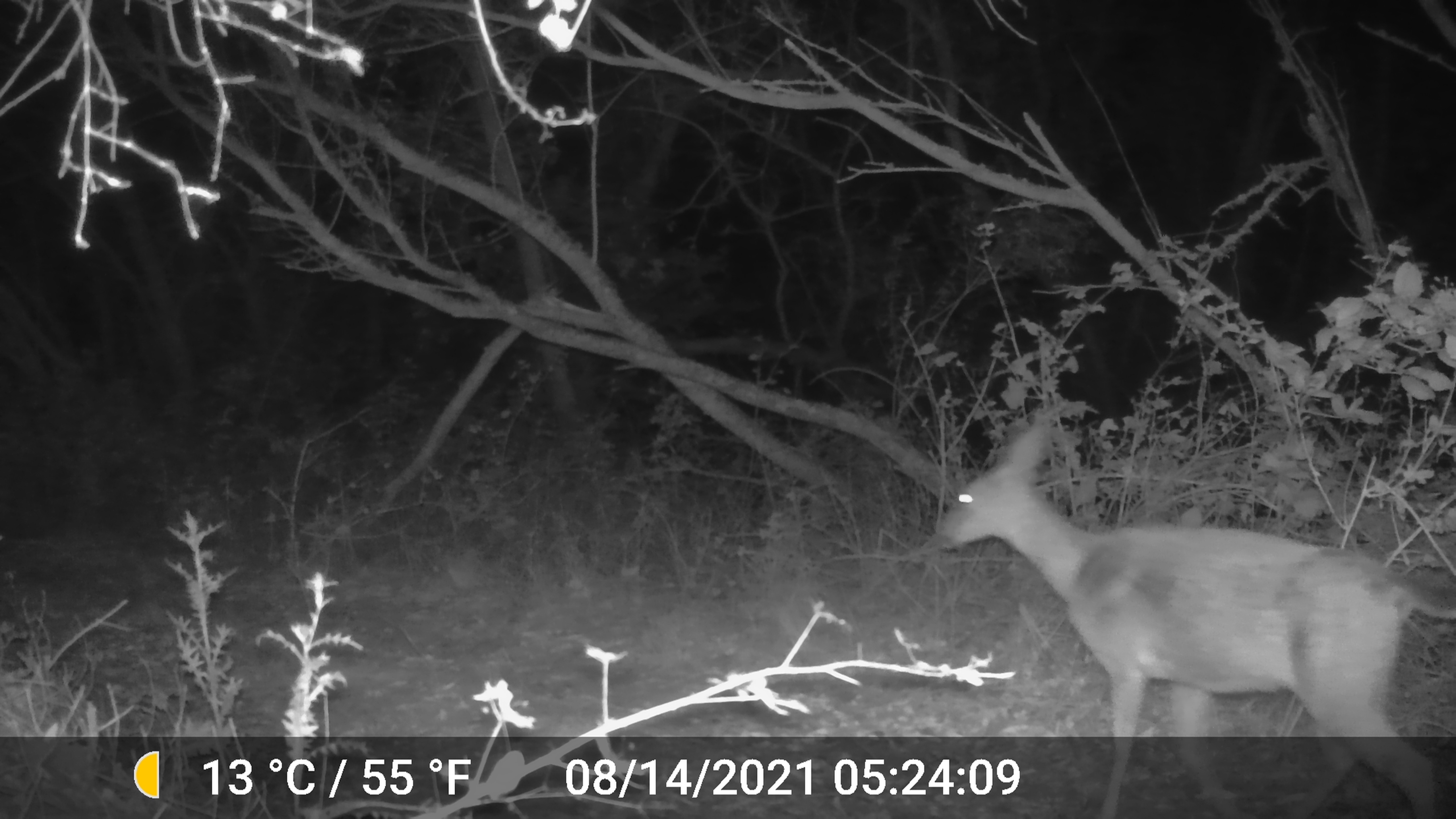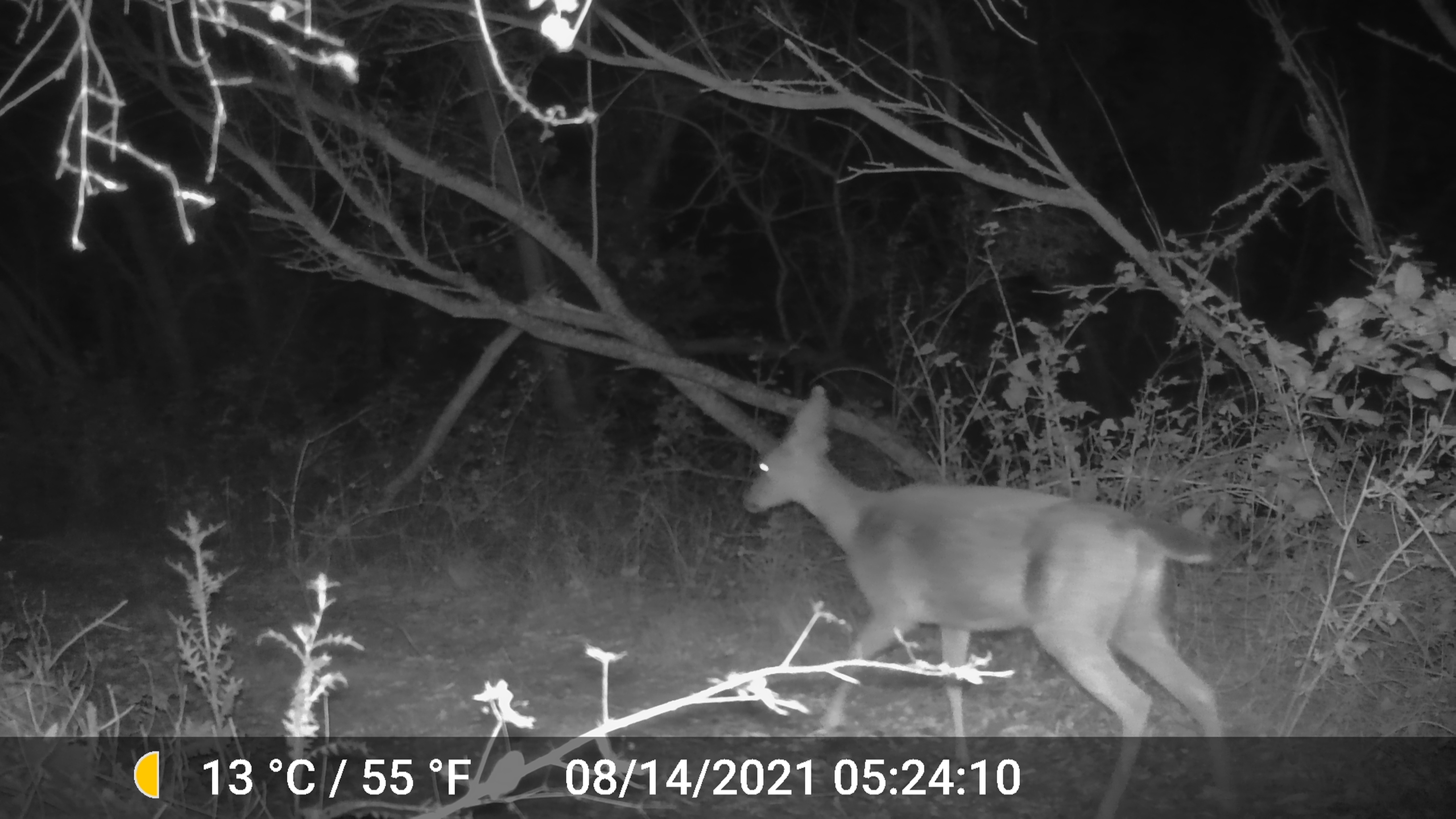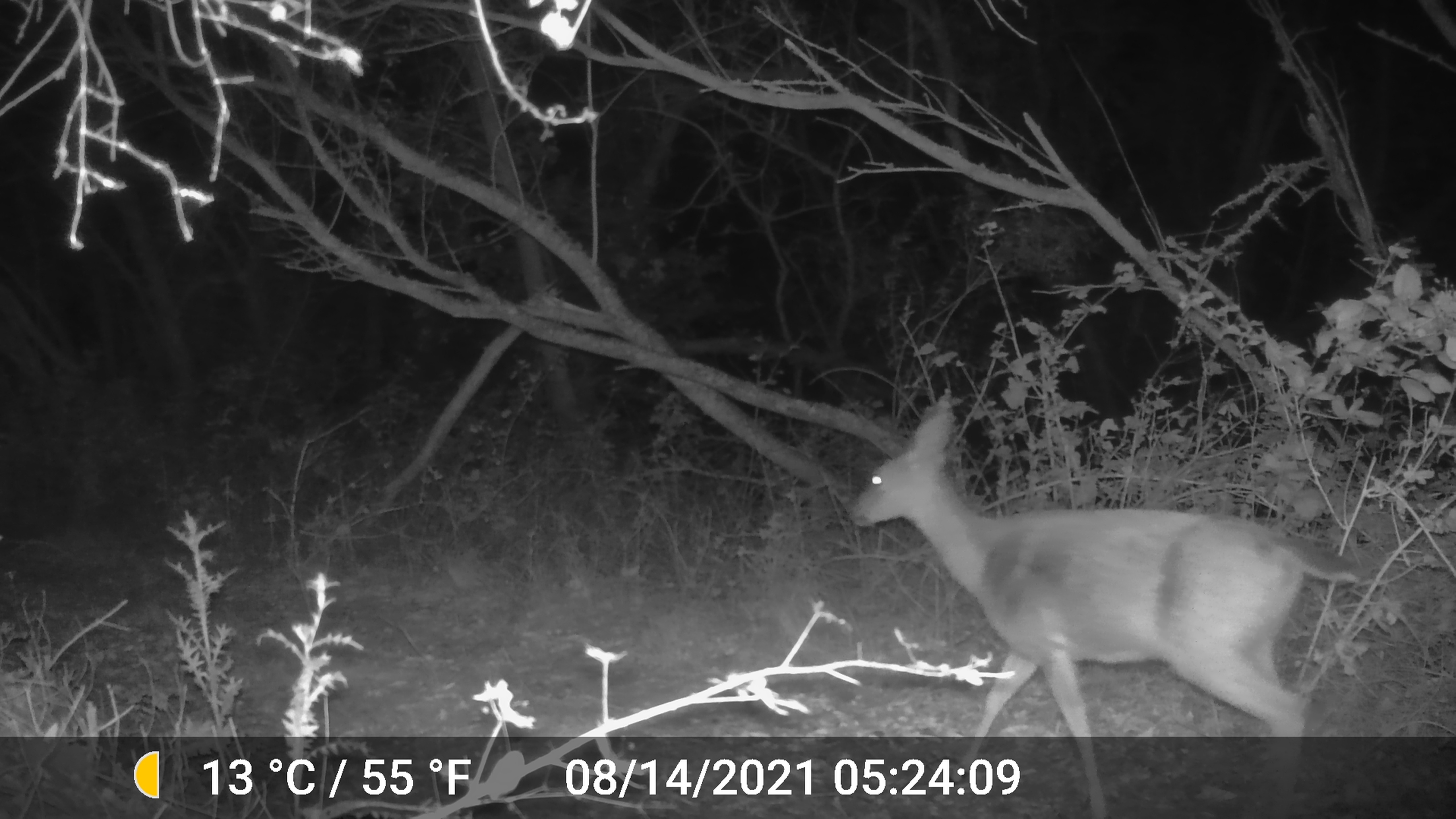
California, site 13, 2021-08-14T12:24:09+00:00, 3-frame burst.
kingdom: Animalia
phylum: Chordata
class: Mammalia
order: Artiodactyla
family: Cervidae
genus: Odocoileus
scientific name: Odocoileus hemionus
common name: mule deer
Mule deer (Odocoileus hemionus).